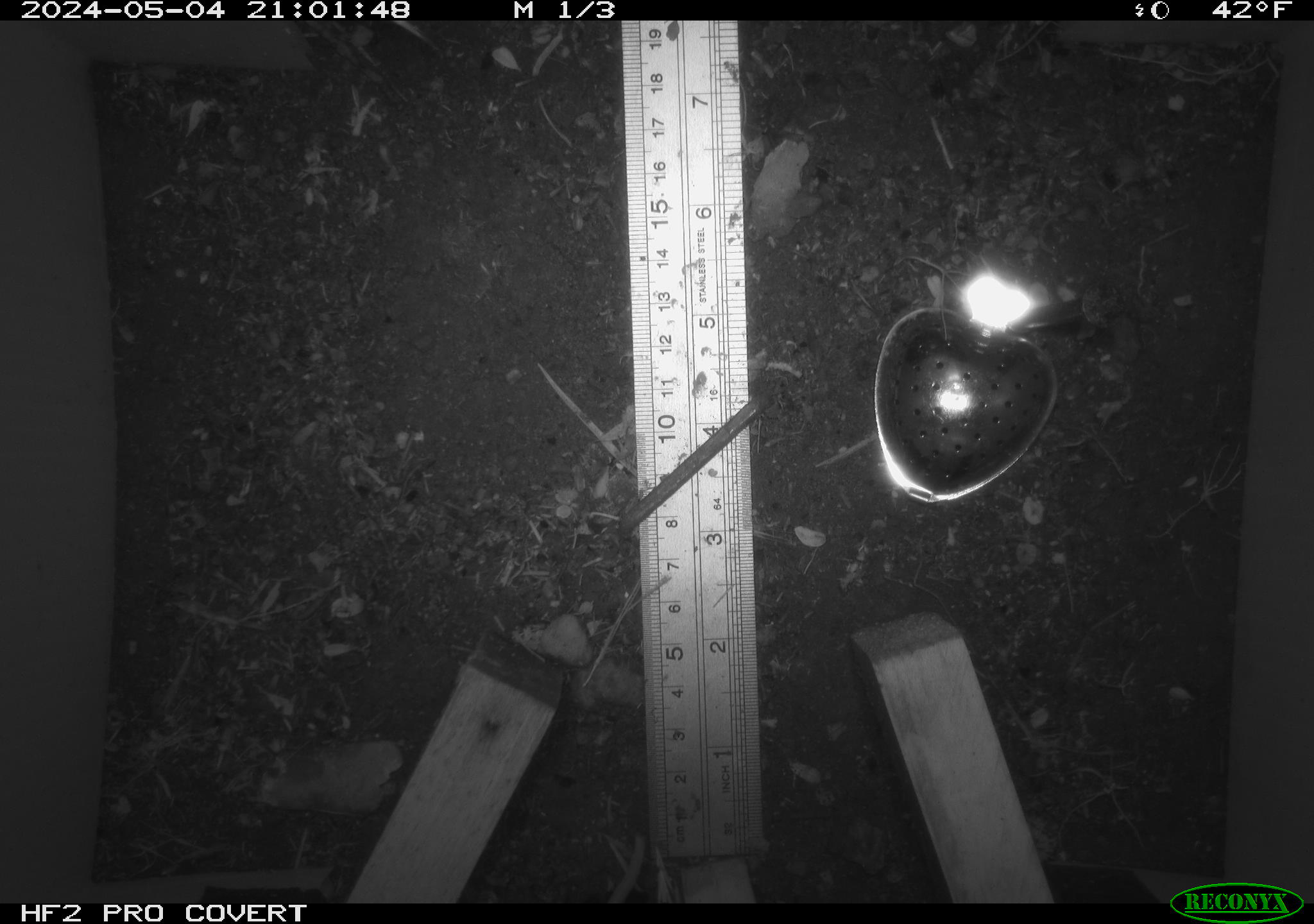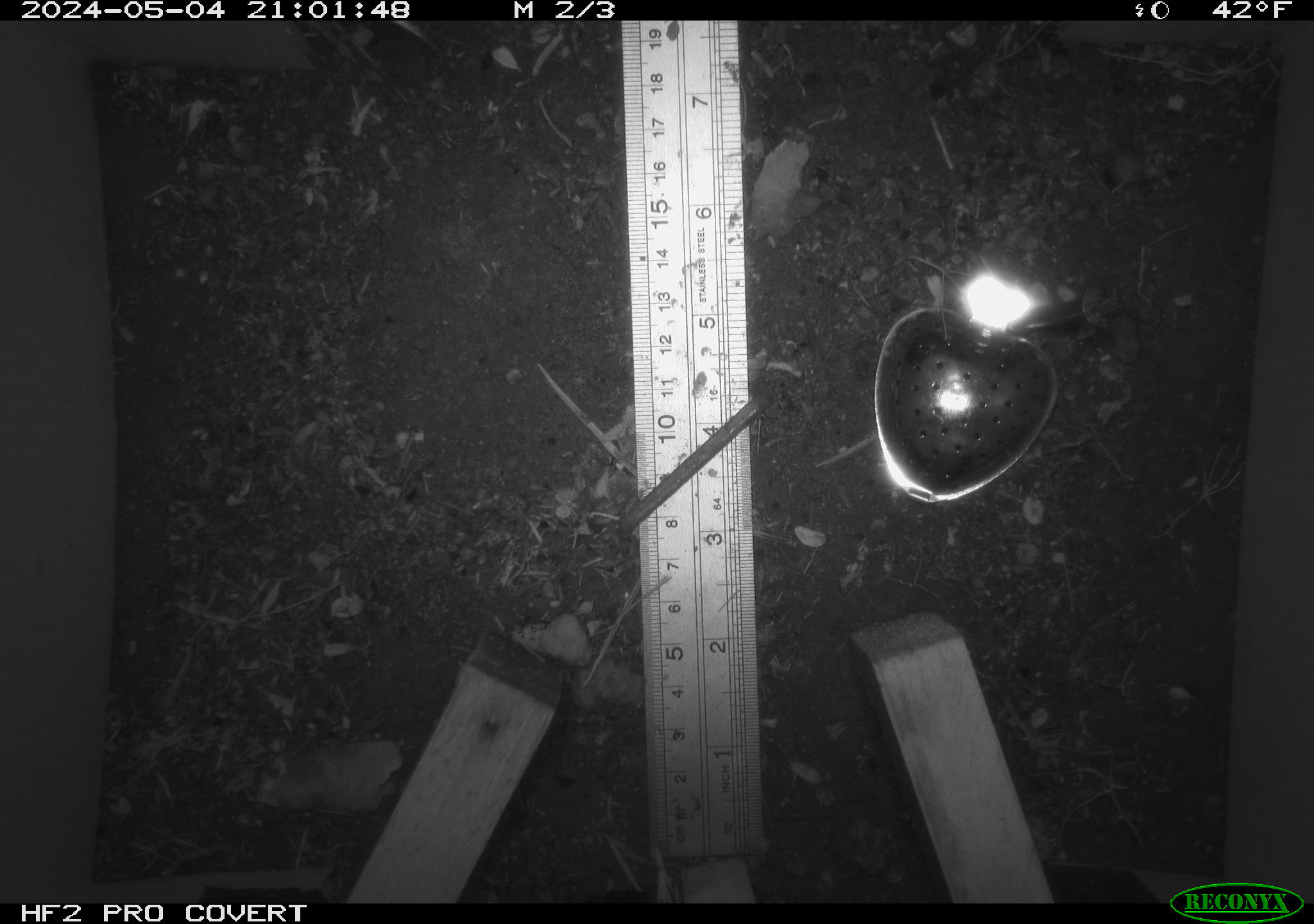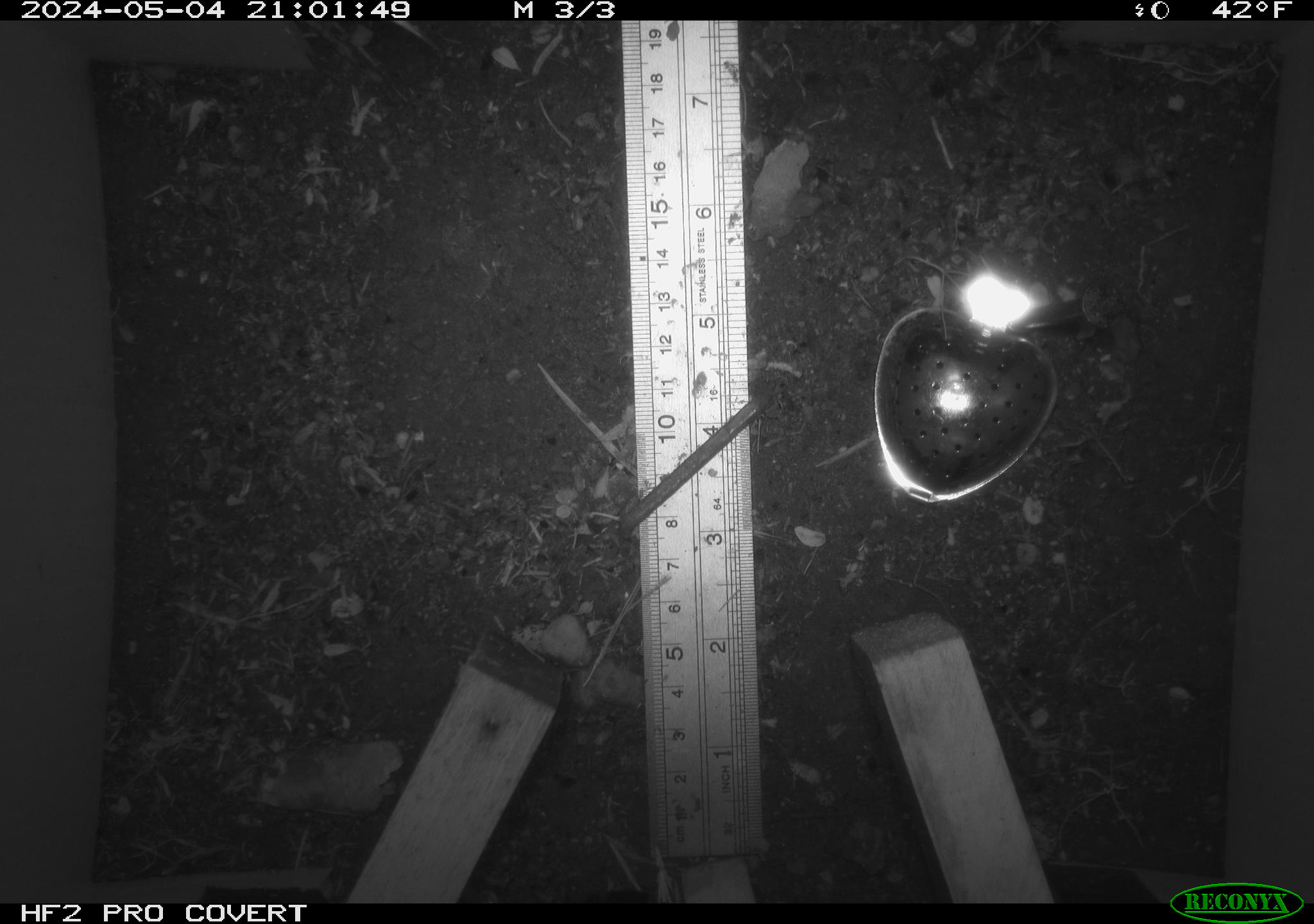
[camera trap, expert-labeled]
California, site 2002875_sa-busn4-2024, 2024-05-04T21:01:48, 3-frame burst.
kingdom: Animalia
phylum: Chordata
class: Mammalia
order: Rodentia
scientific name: Rodentia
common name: rodent